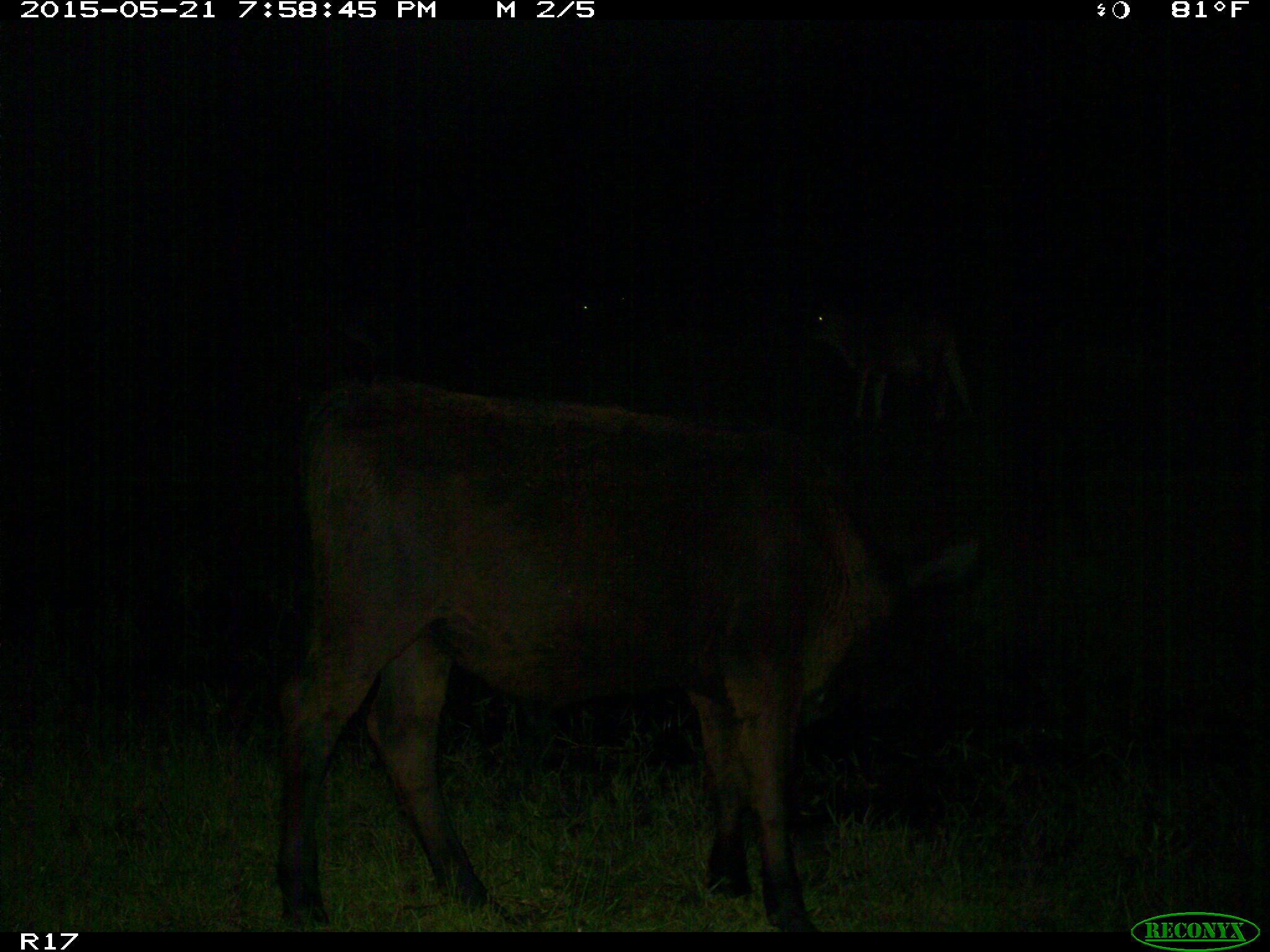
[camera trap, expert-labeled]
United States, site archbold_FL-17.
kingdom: Animalia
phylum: Chordata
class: Mammalia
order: Artiodactyla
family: Bovidae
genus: Bos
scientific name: Bos taurus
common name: domestic cow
Bos taurus (domestic cow).